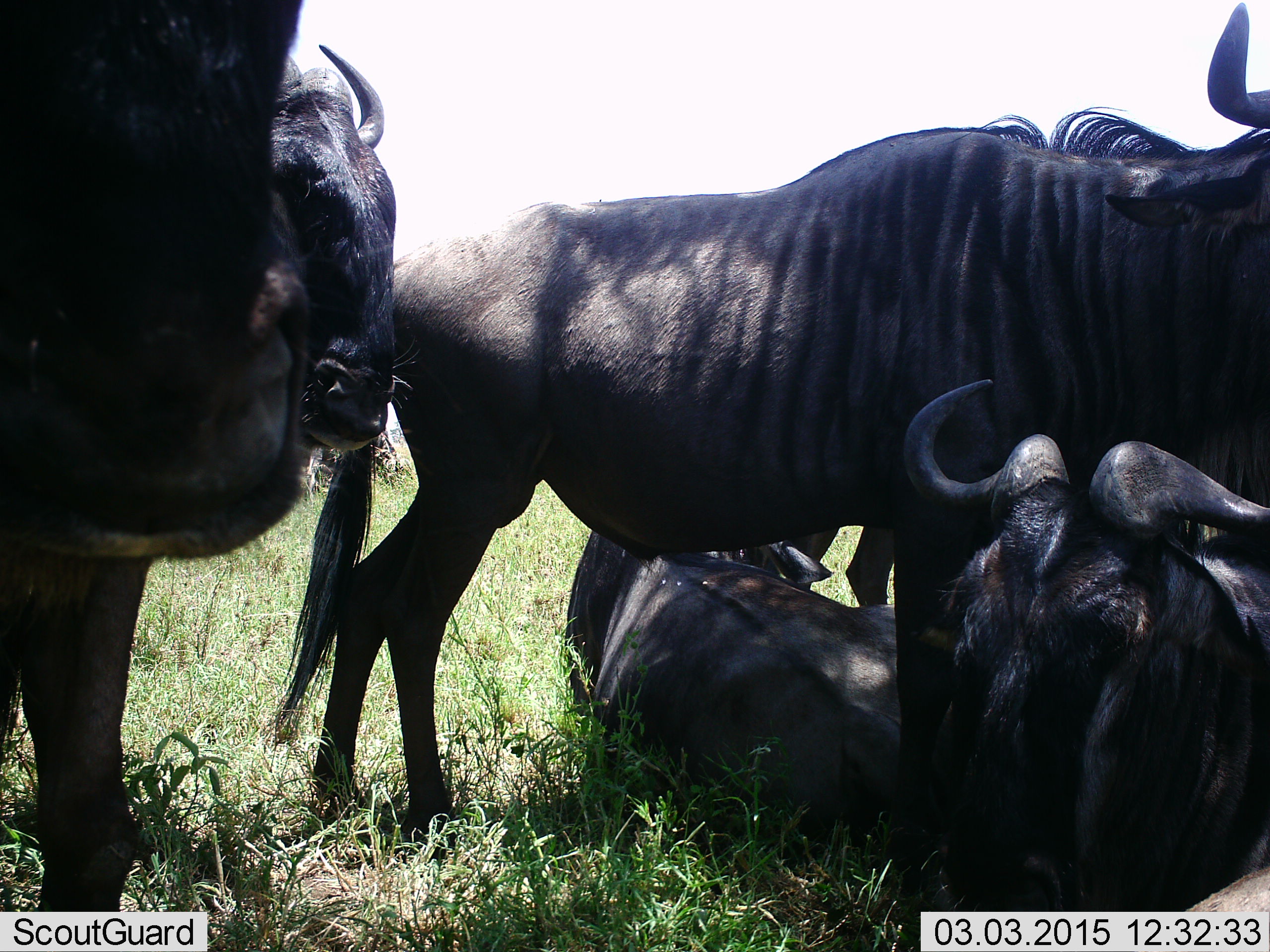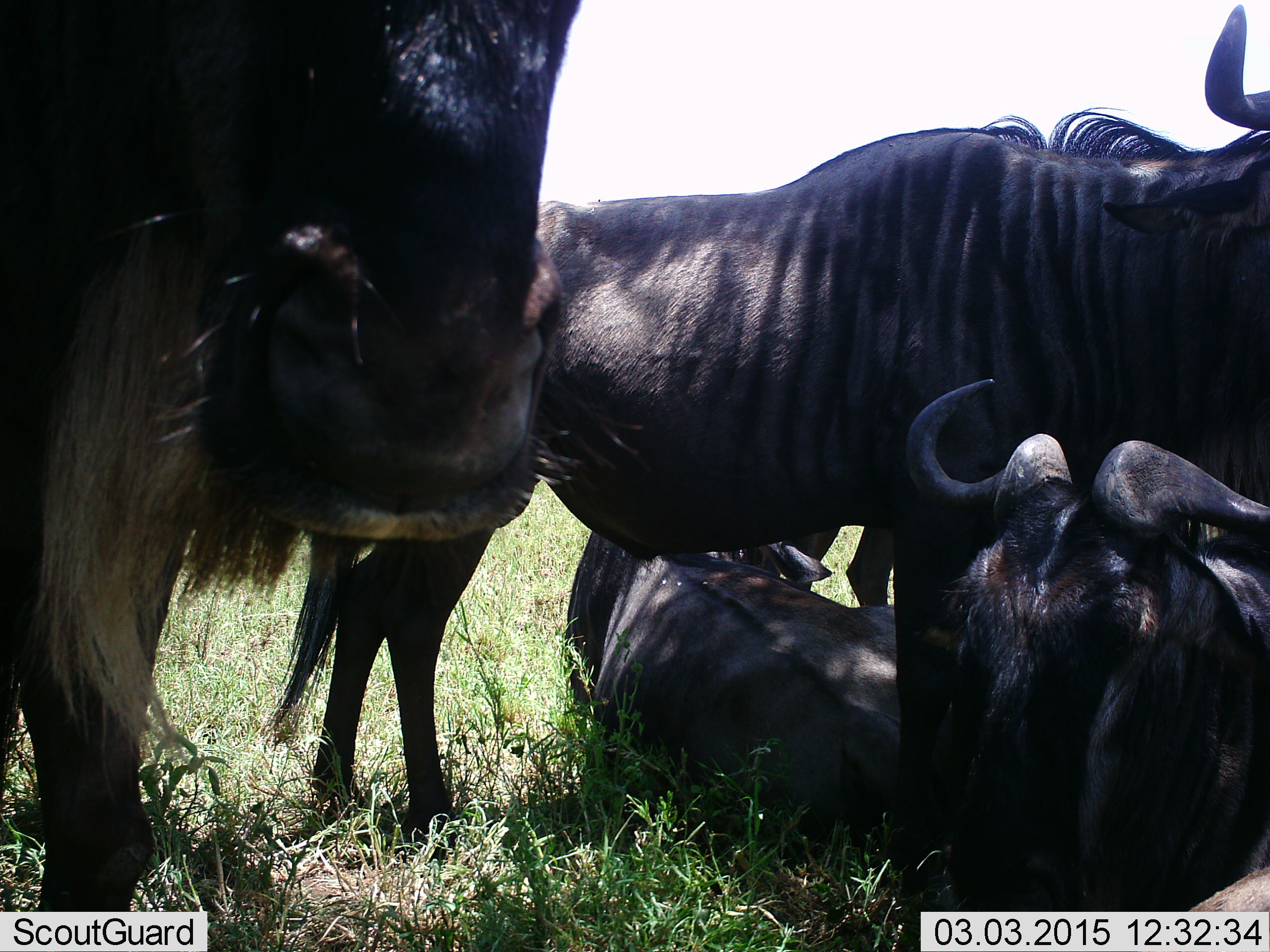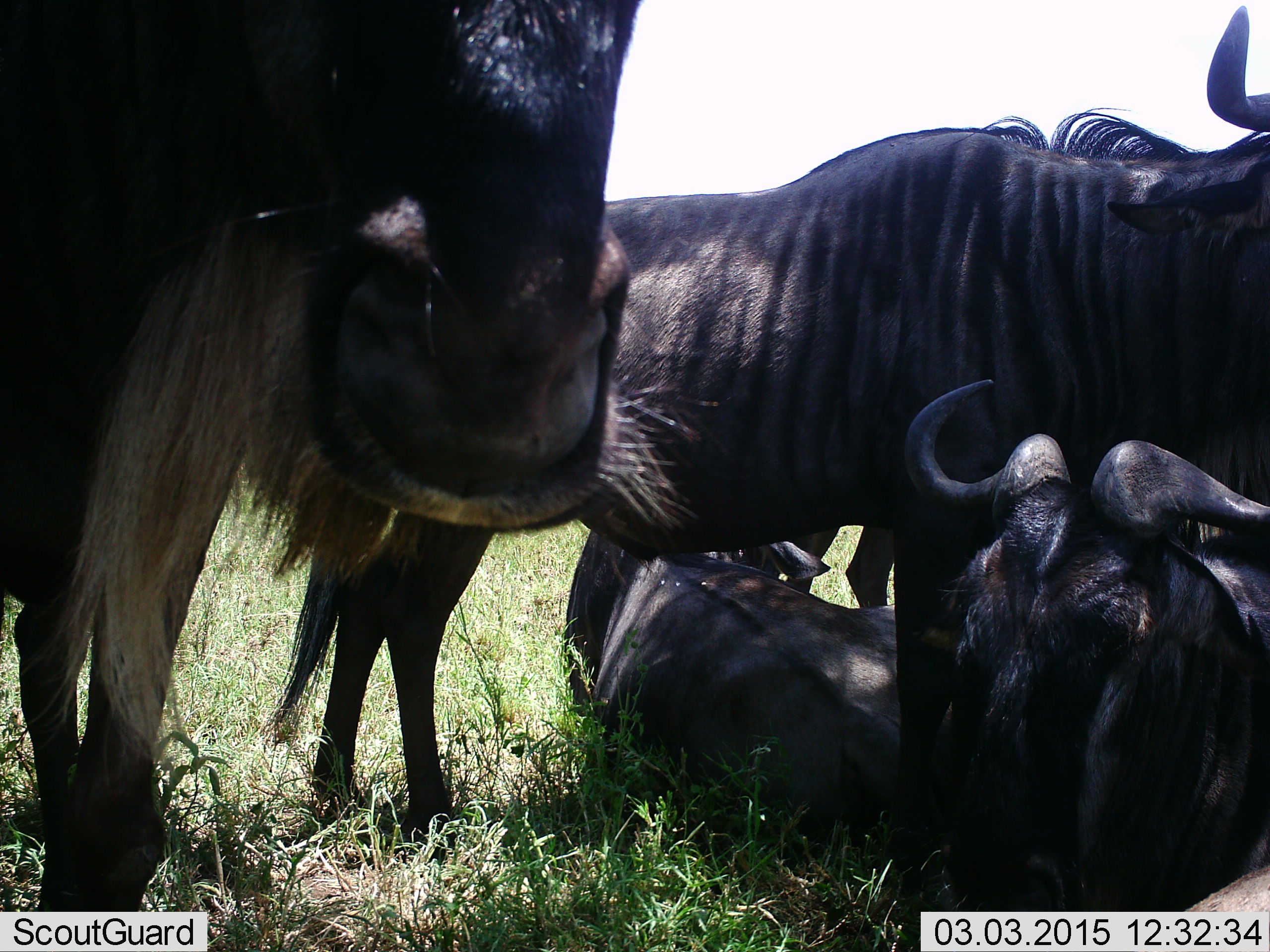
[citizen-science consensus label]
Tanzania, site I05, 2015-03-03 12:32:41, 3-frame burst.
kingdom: Animalia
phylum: Chordata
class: Mammalia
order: Artiodactyla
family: Bovidae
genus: Connochaetes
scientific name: Connochaetes taurinus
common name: blue wildebeest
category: wildebeest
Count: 5.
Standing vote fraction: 50%.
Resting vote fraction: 100%.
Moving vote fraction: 0%.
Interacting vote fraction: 0%.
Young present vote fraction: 10%.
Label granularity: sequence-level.